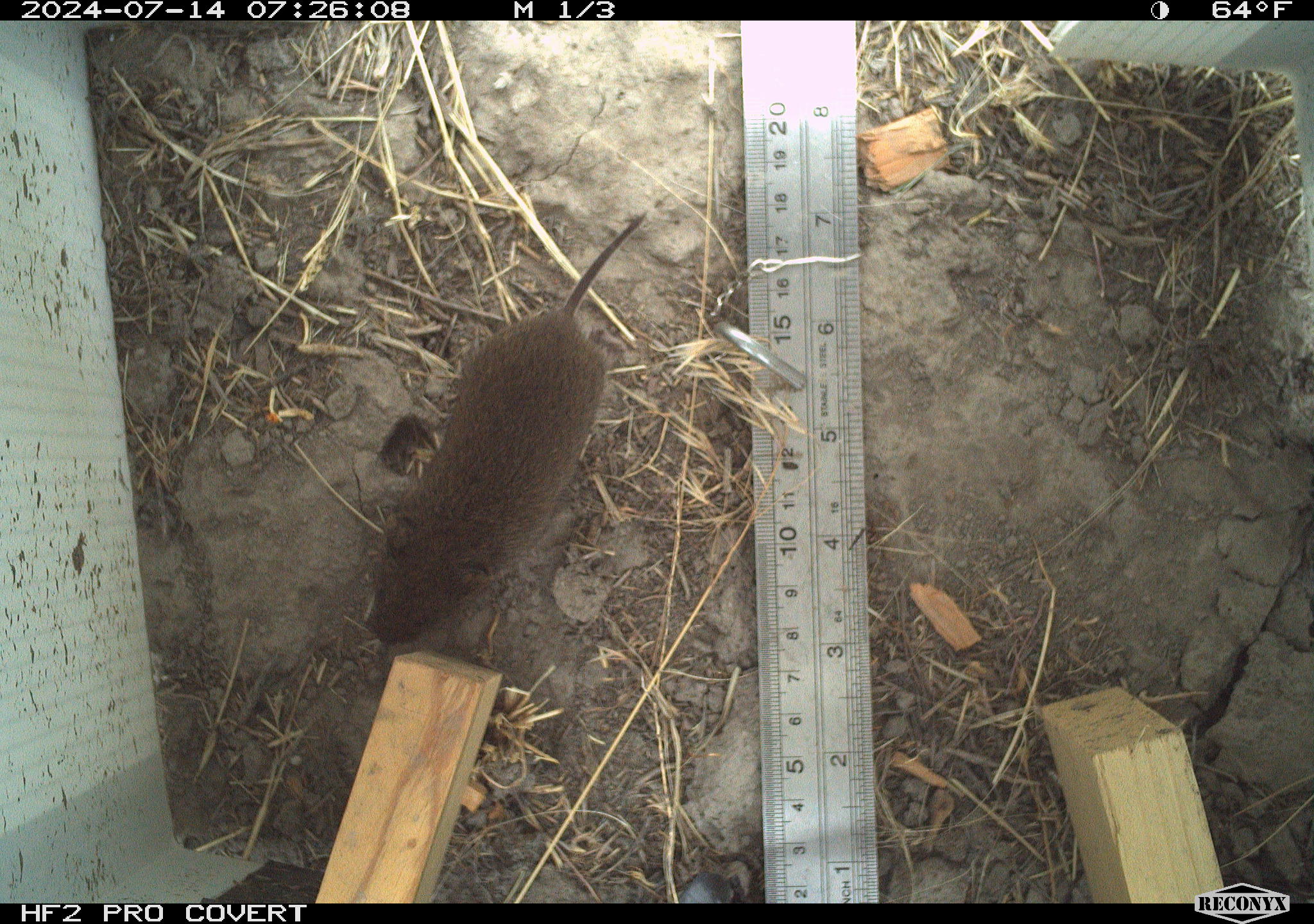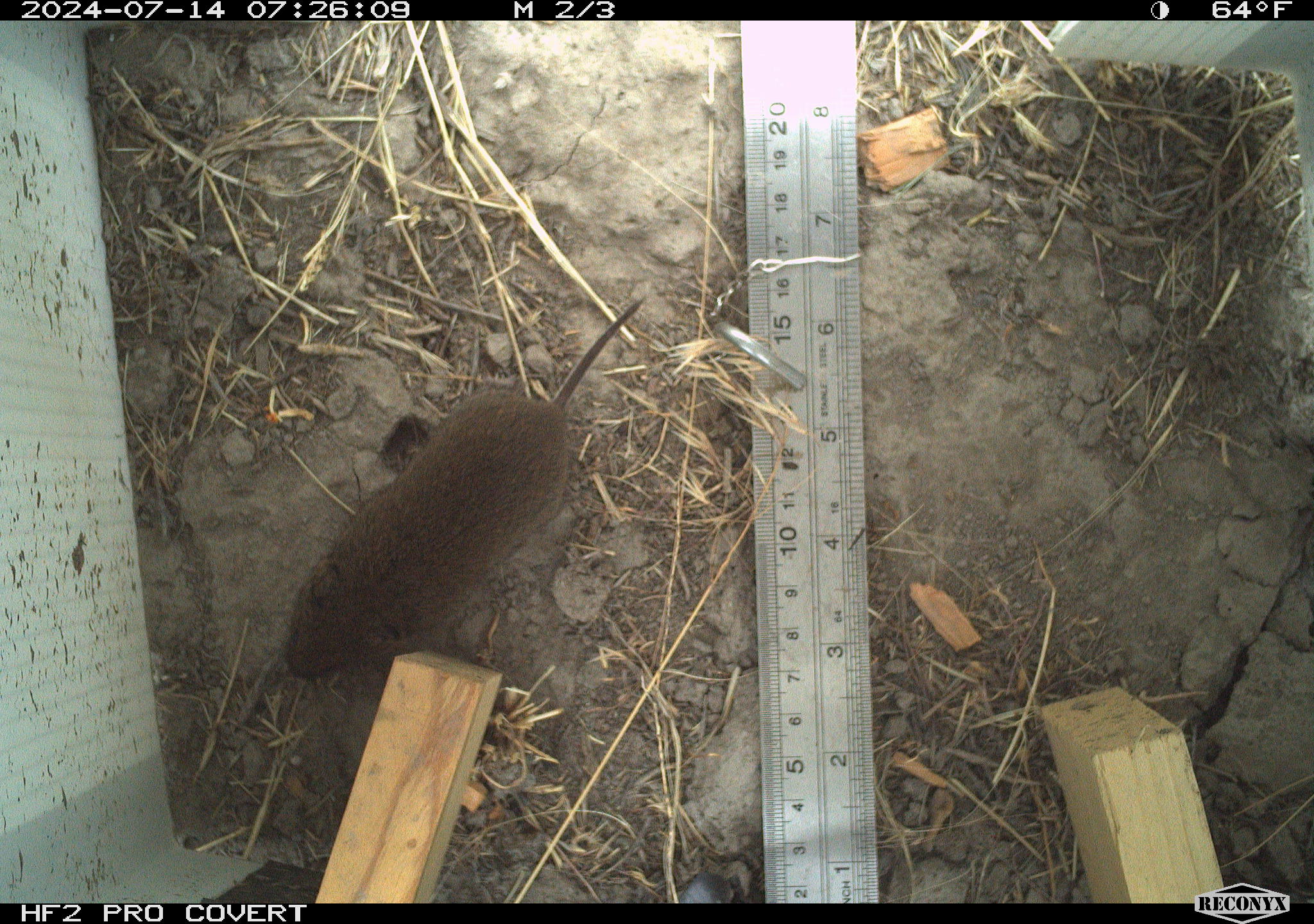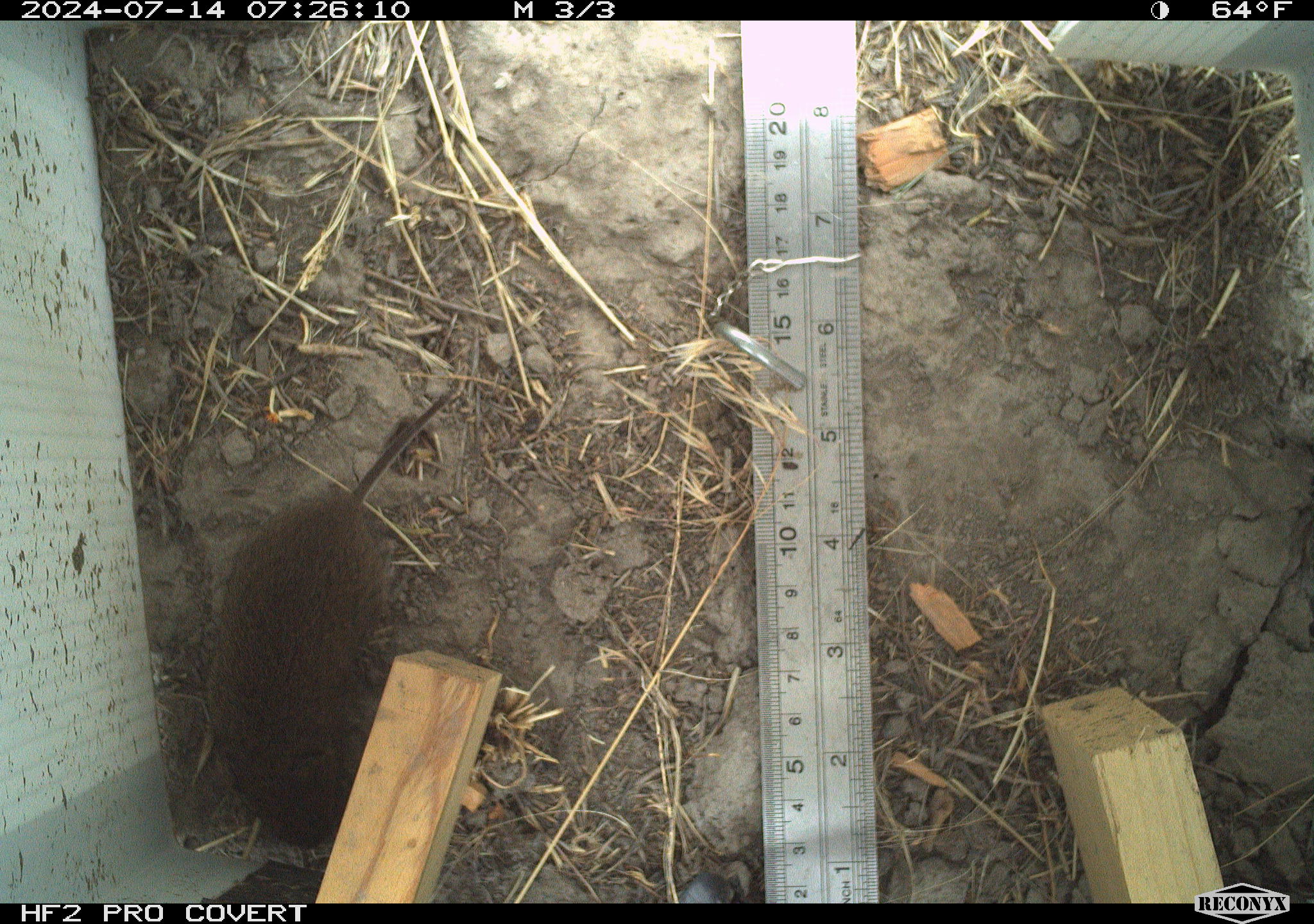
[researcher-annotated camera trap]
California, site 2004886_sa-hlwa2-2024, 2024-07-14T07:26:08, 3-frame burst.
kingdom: Animalia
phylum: Chordata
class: Mammalia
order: Rodentia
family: Cricetidae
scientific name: Arvicolinae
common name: voles, lemmings, and muskrats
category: arvicolinae subfamily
Arvicolinae subfamily (voles, lemmings, and muskrats) (Arvicolinae).